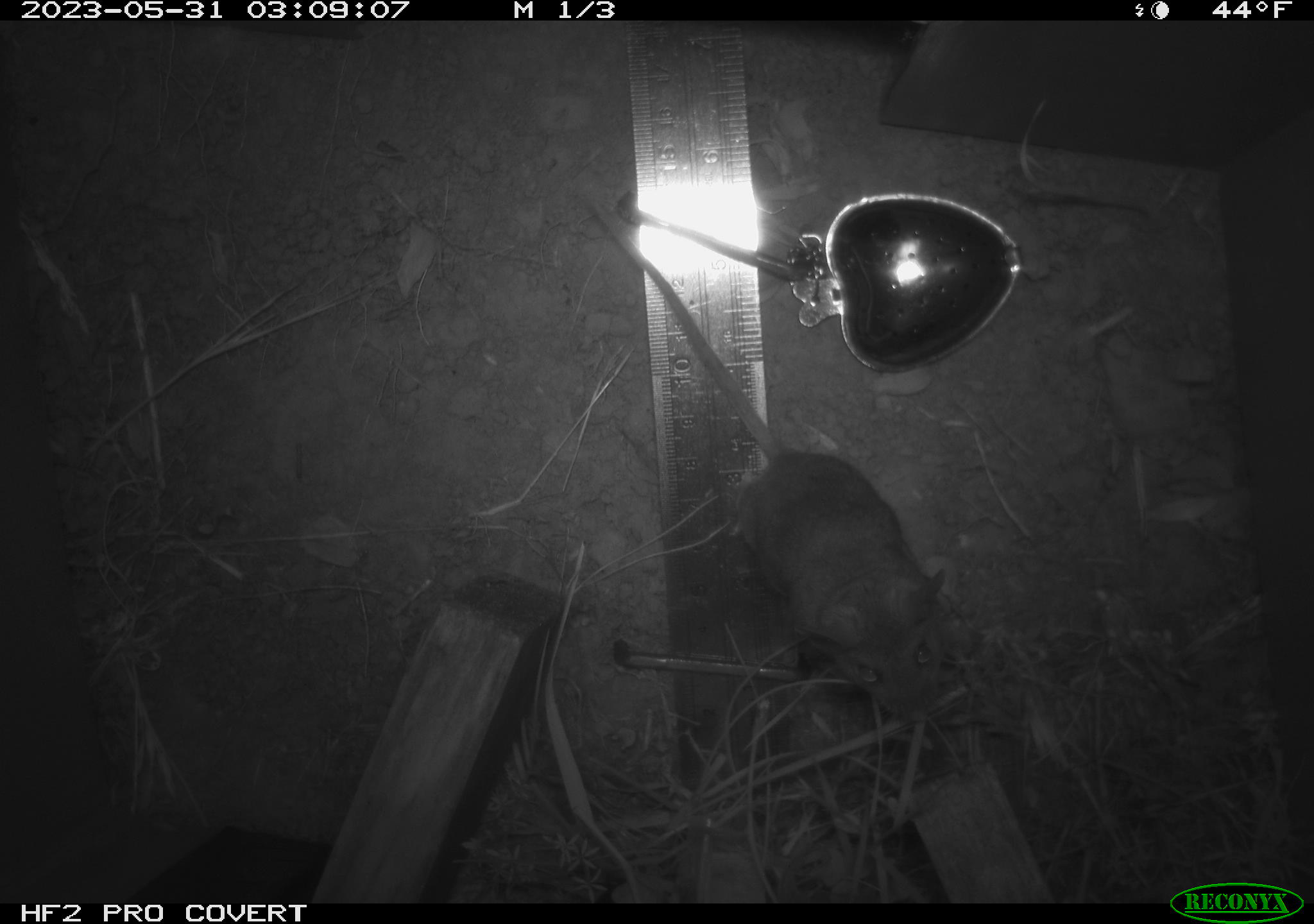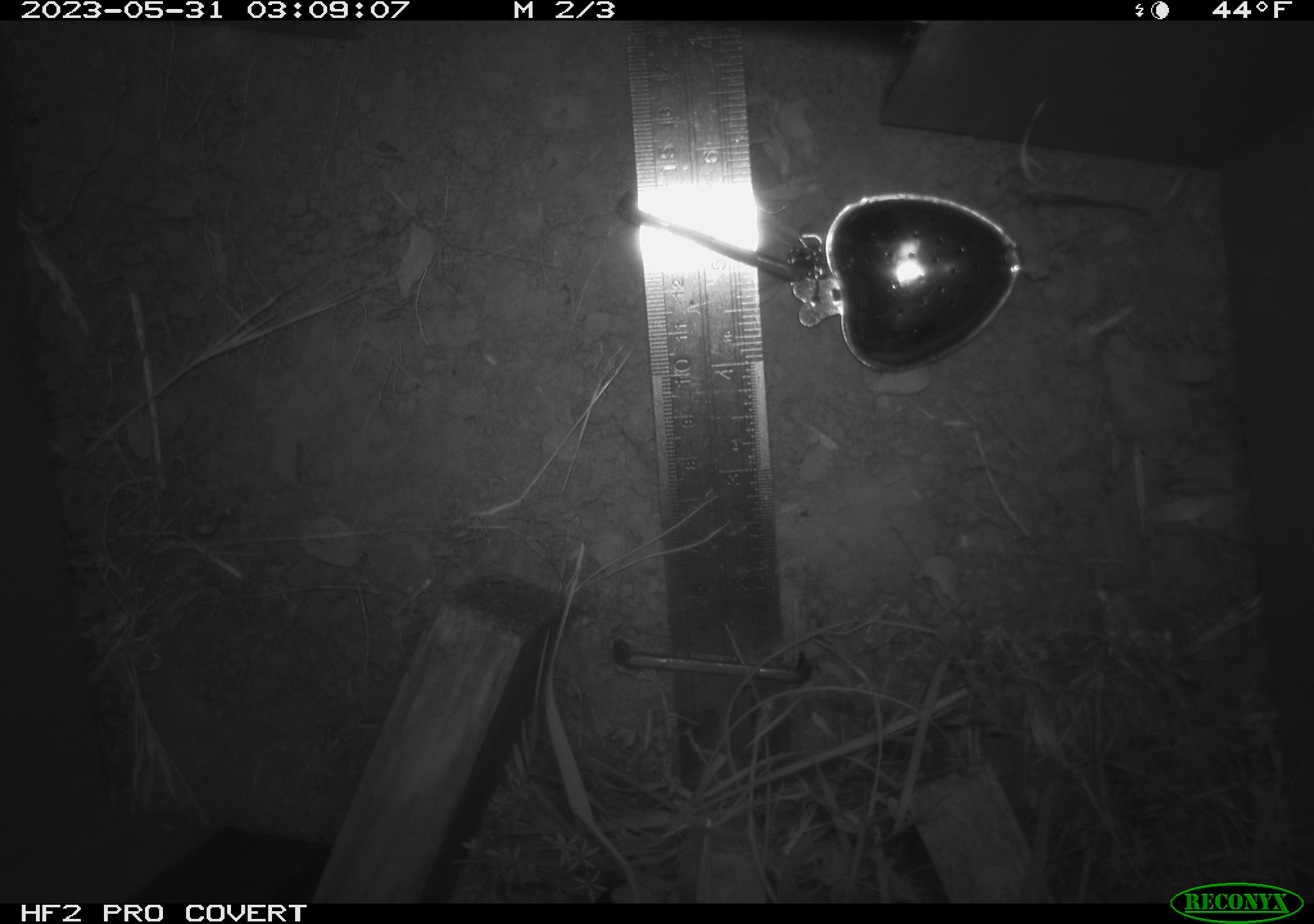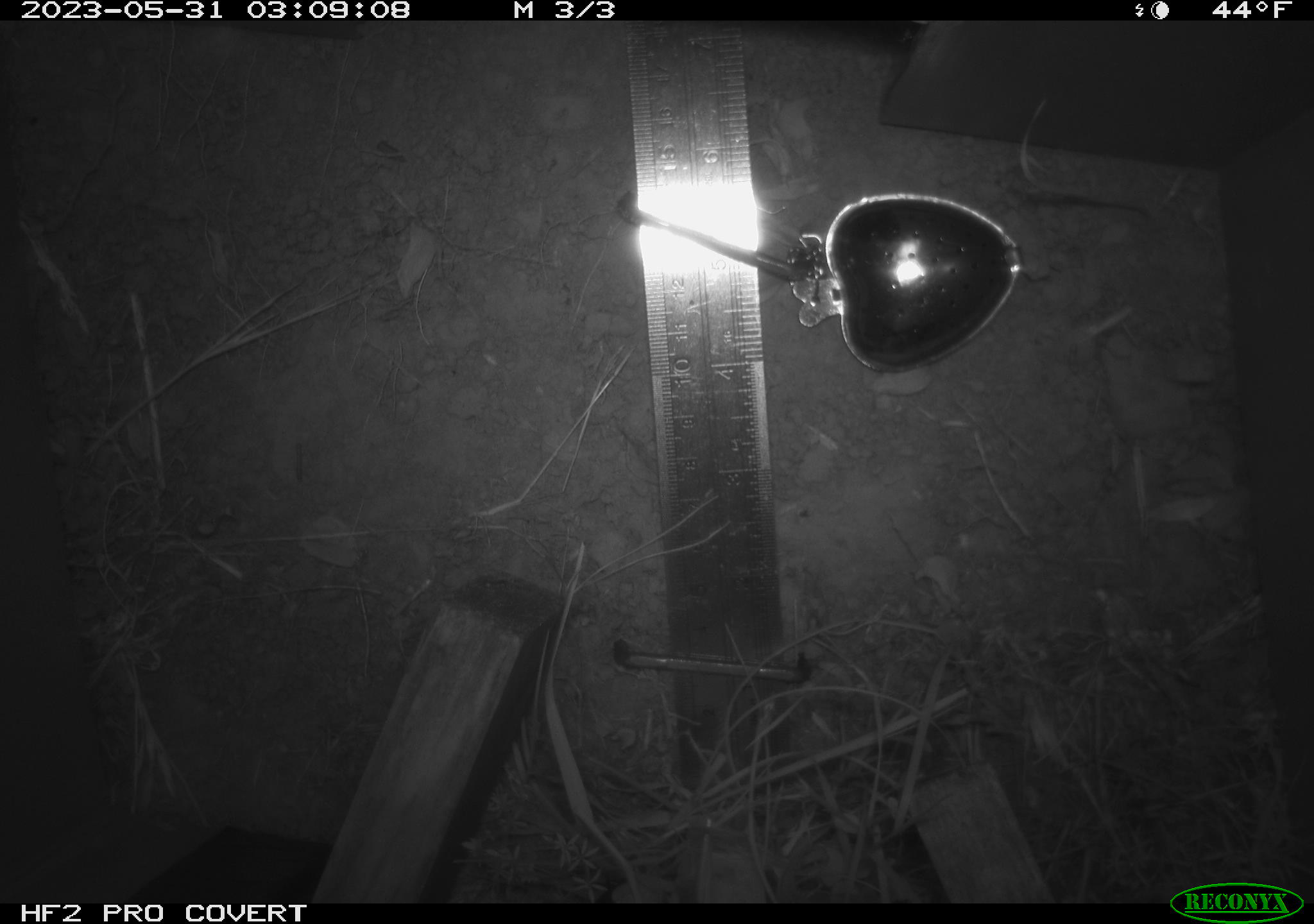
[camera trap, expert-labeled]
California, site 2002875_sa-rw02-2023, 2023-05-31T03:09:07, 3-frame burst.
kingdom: Animalia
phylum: Chordata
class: Mammalia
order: Rodentia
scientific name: Rodentia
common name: mouse species